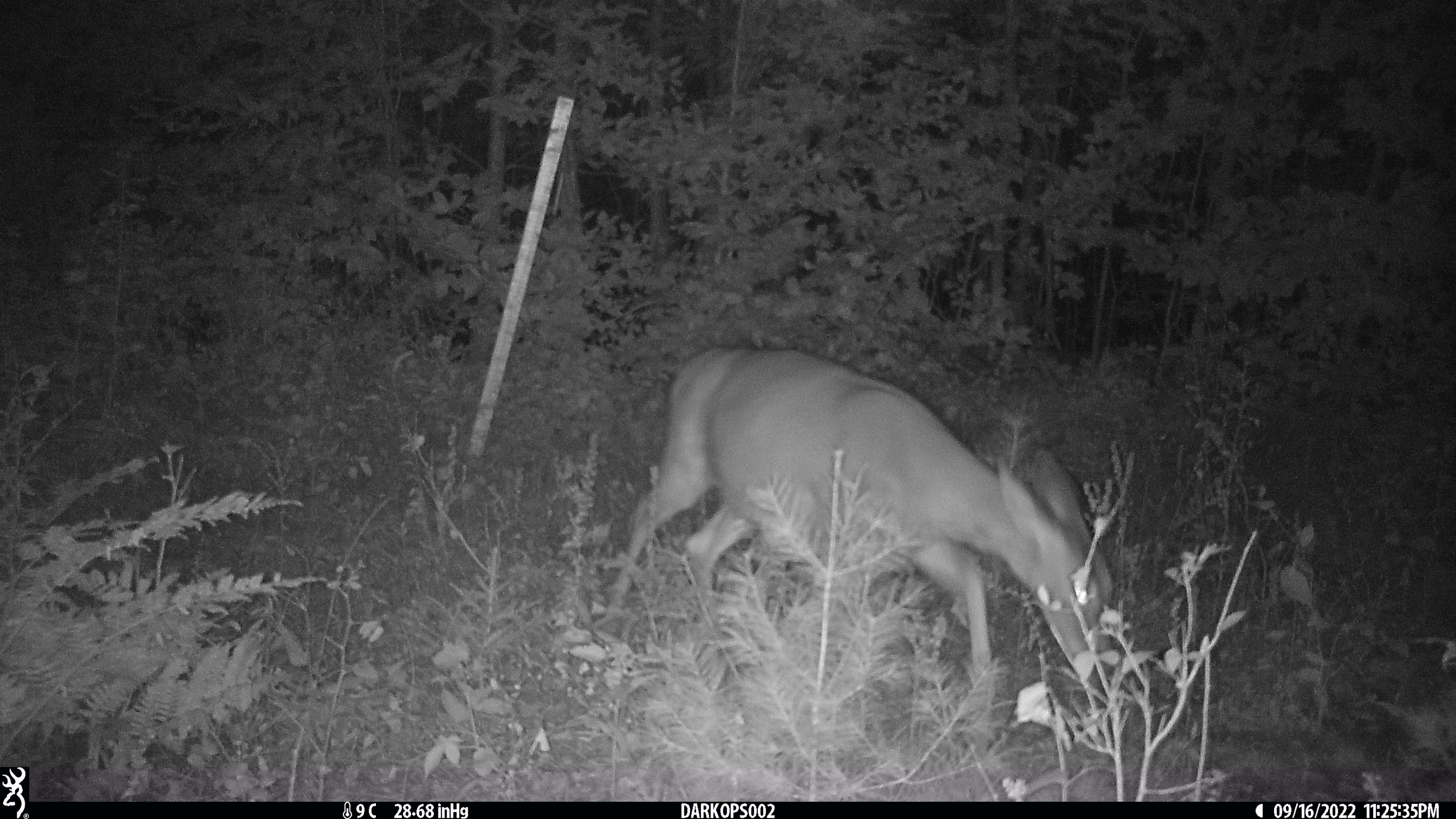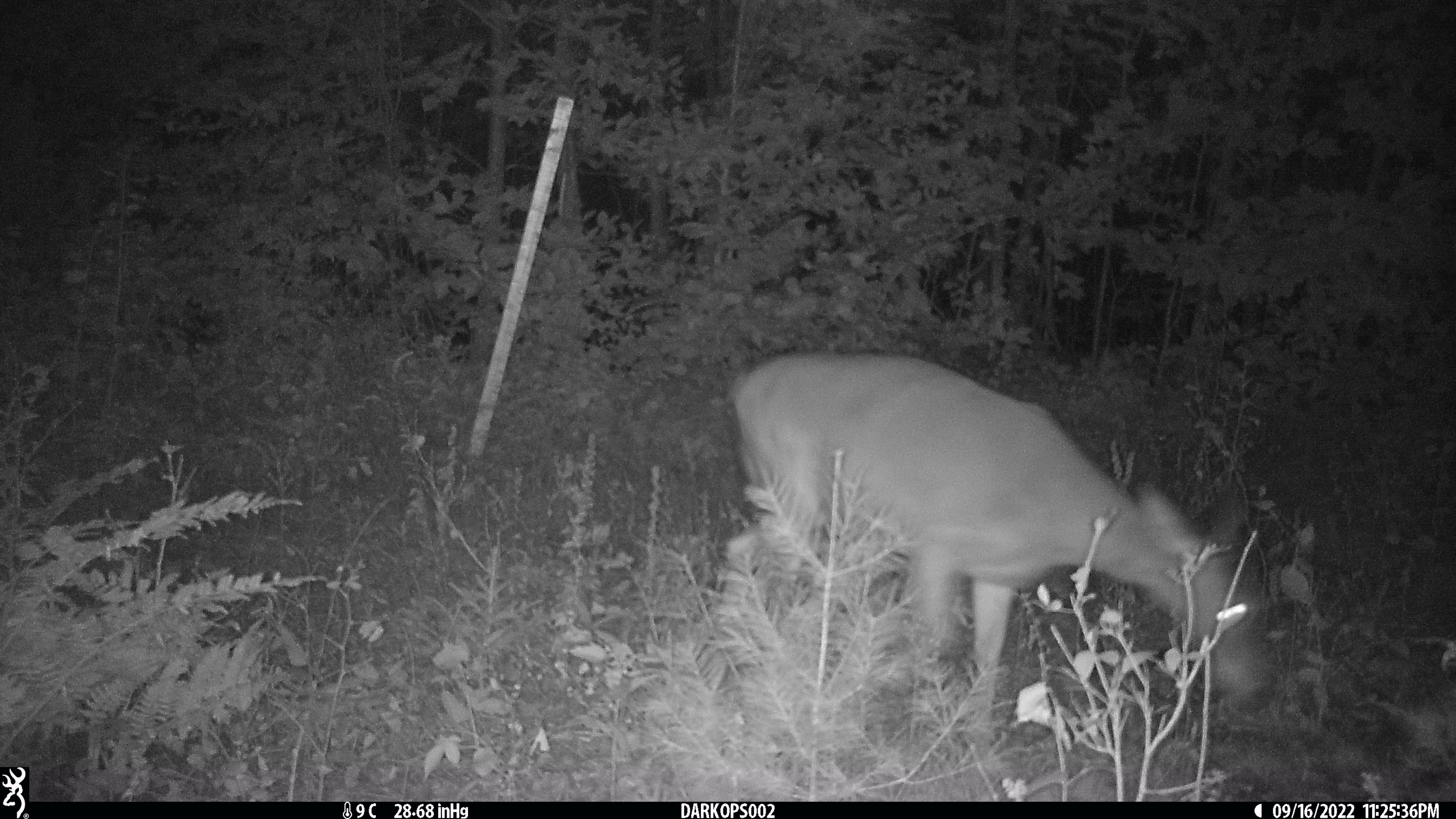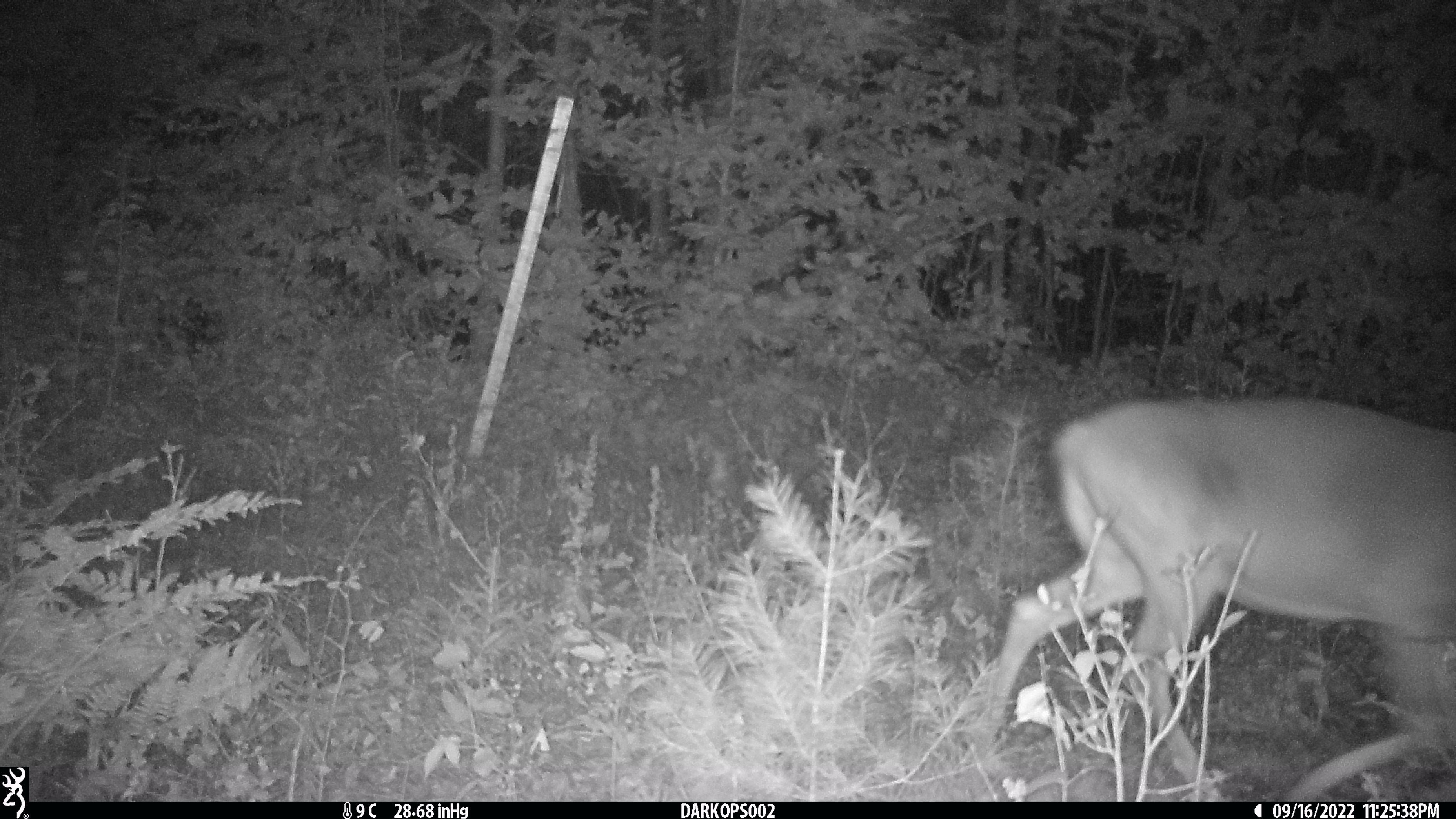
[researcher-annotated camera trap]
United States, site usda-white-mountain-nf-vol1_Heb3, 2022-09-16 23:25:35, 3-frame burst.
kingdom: Animalia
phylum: Chordata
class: Mammalia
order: Artiodactyla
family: Cervidae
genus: Odocoileus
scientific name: Odocoileus virginianus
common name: white-tailed deer